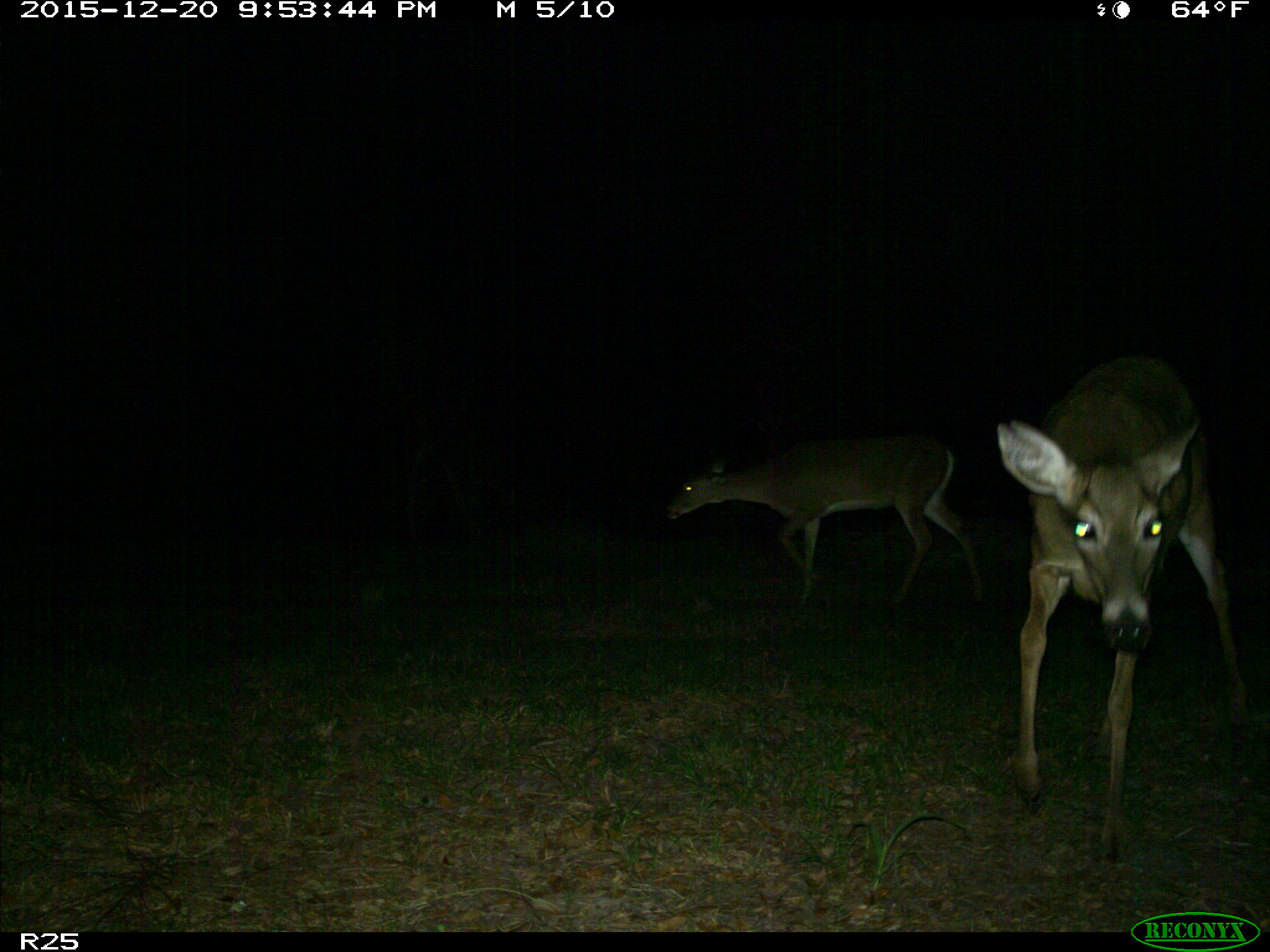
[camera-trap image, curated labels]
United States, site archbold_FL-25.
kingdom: Animalia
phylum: Chordata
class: Mammalia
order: Artiodactyla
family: Cervidae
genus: Odocoileus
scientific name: Odocoileus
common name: deer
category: unidentified deer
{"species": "unidentified deer (deer) (Odocoileus)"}